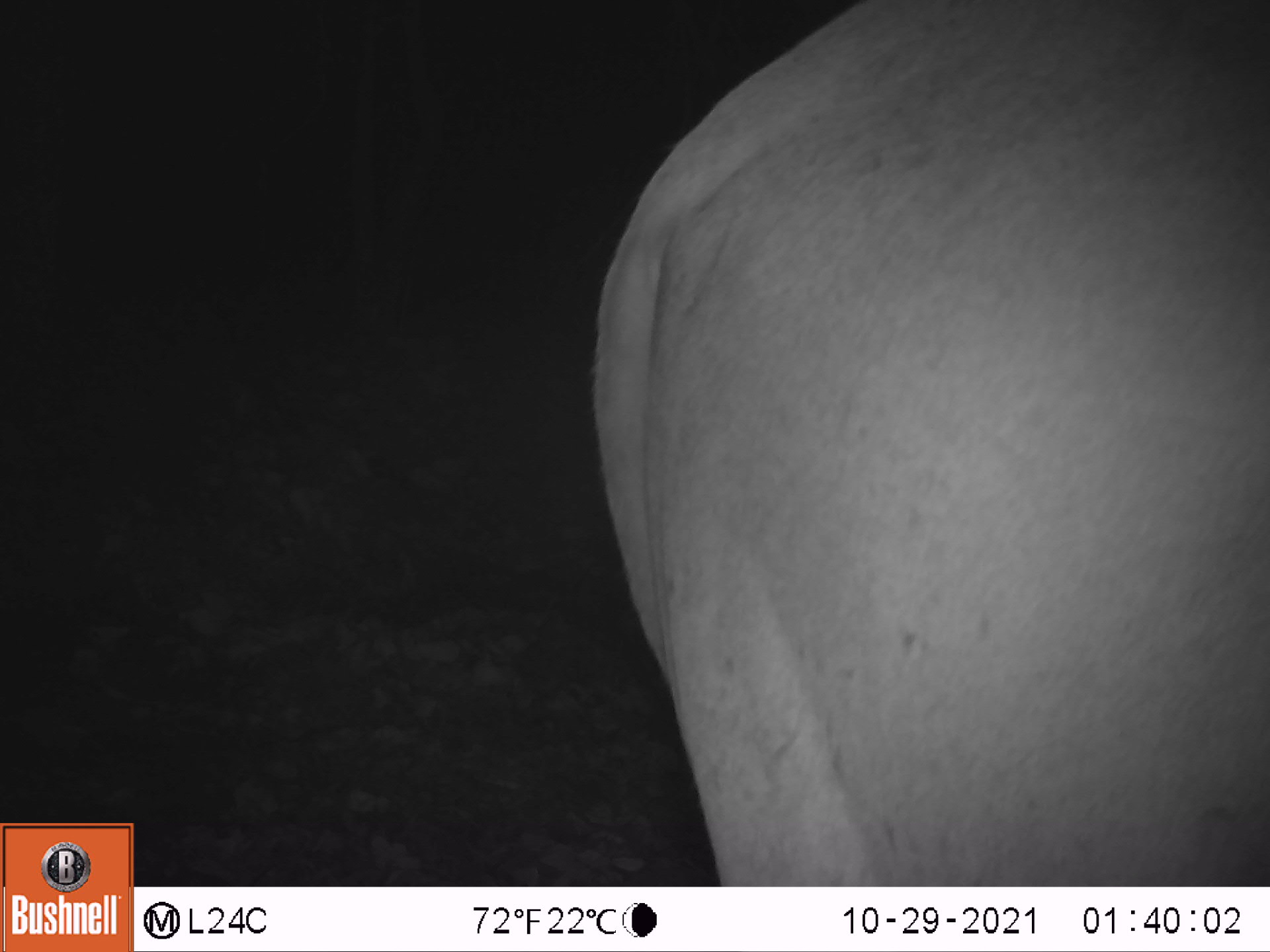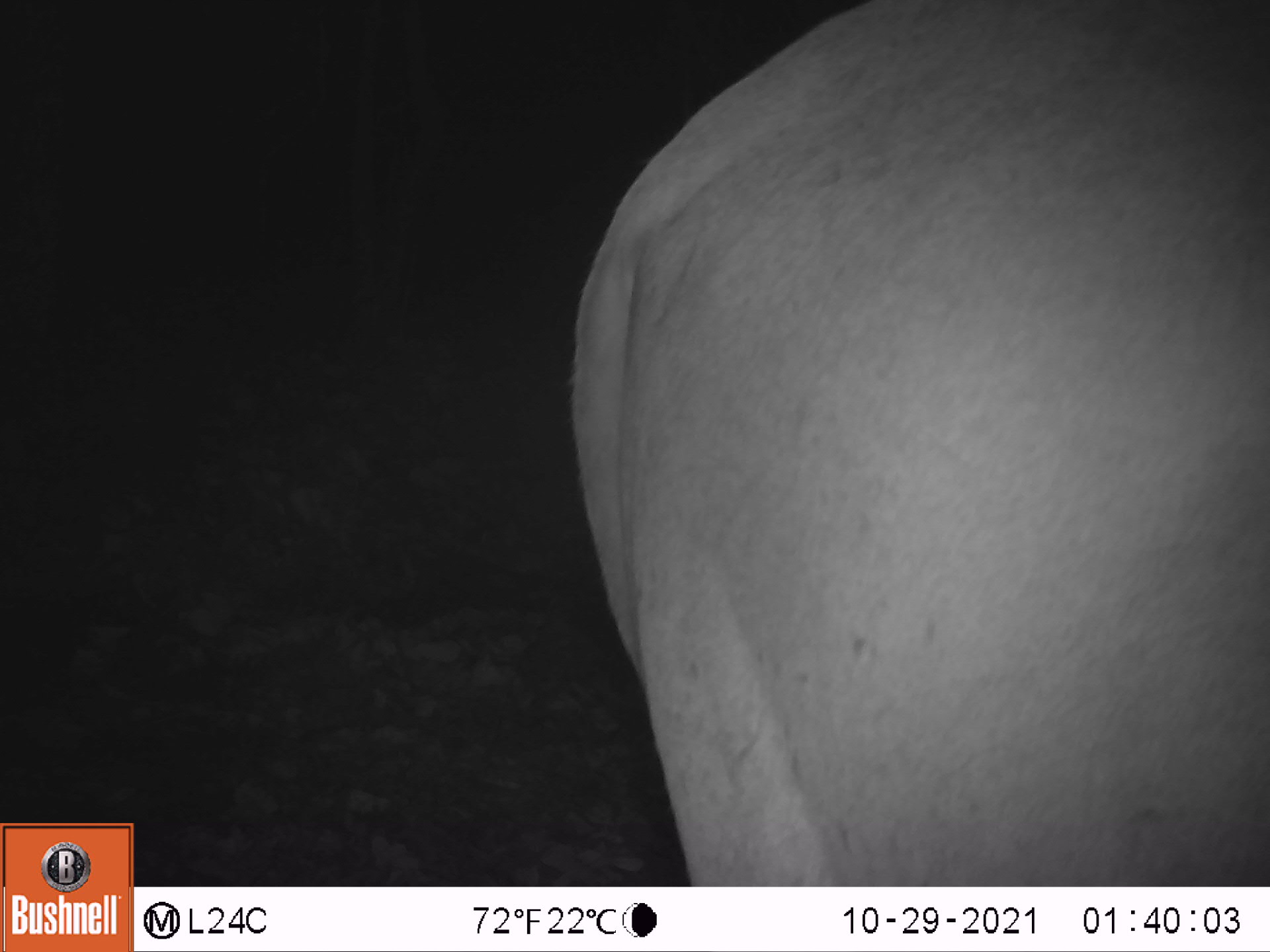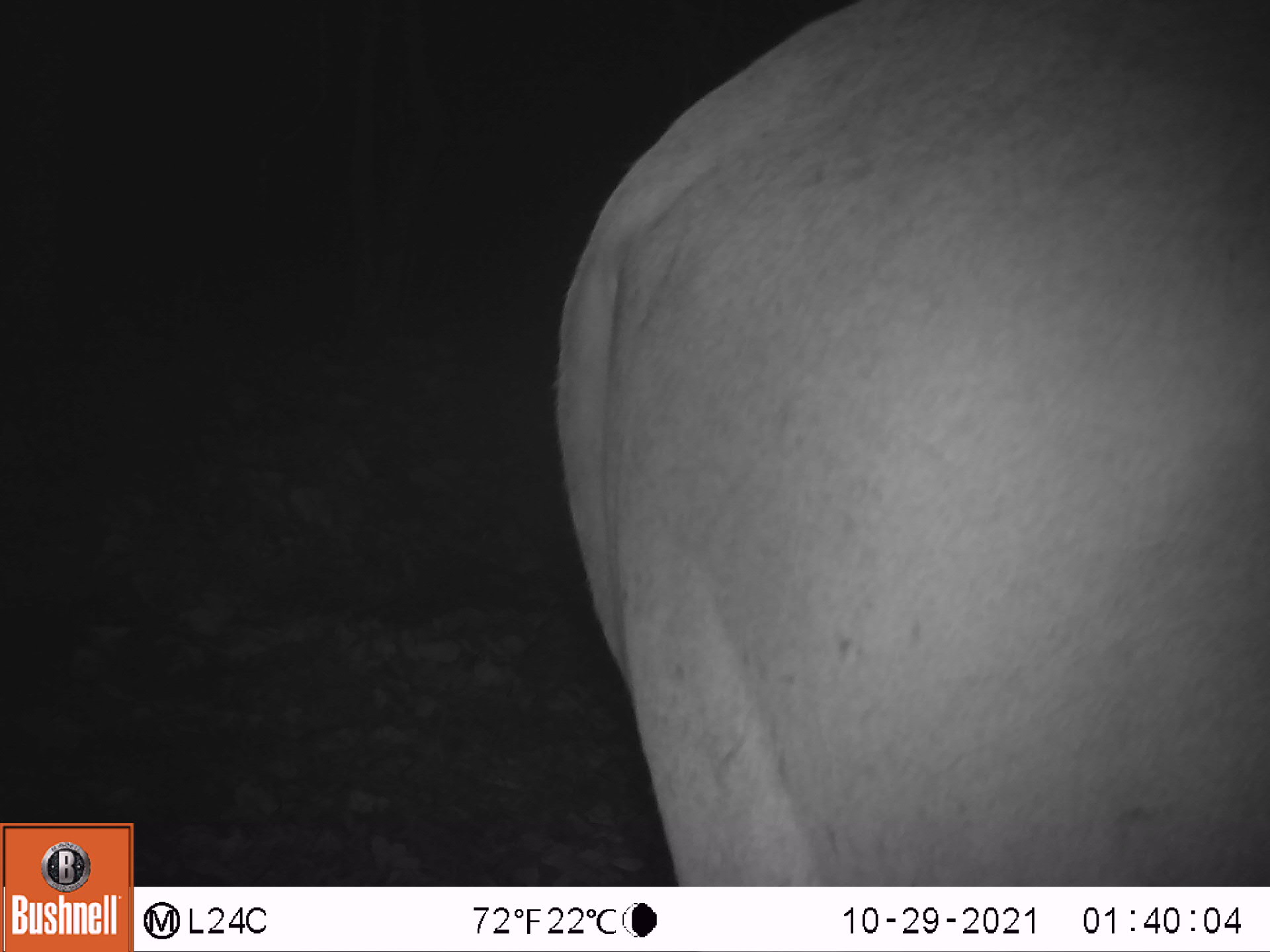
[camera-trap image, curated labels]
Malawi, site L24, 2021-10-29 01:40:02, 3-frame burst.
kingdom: Animalia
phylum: Chordata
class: Mammalia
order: Artiodactyla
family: Bovidae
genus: Tragelaphus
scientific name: Tragelaphus oryx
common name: common eland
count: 1